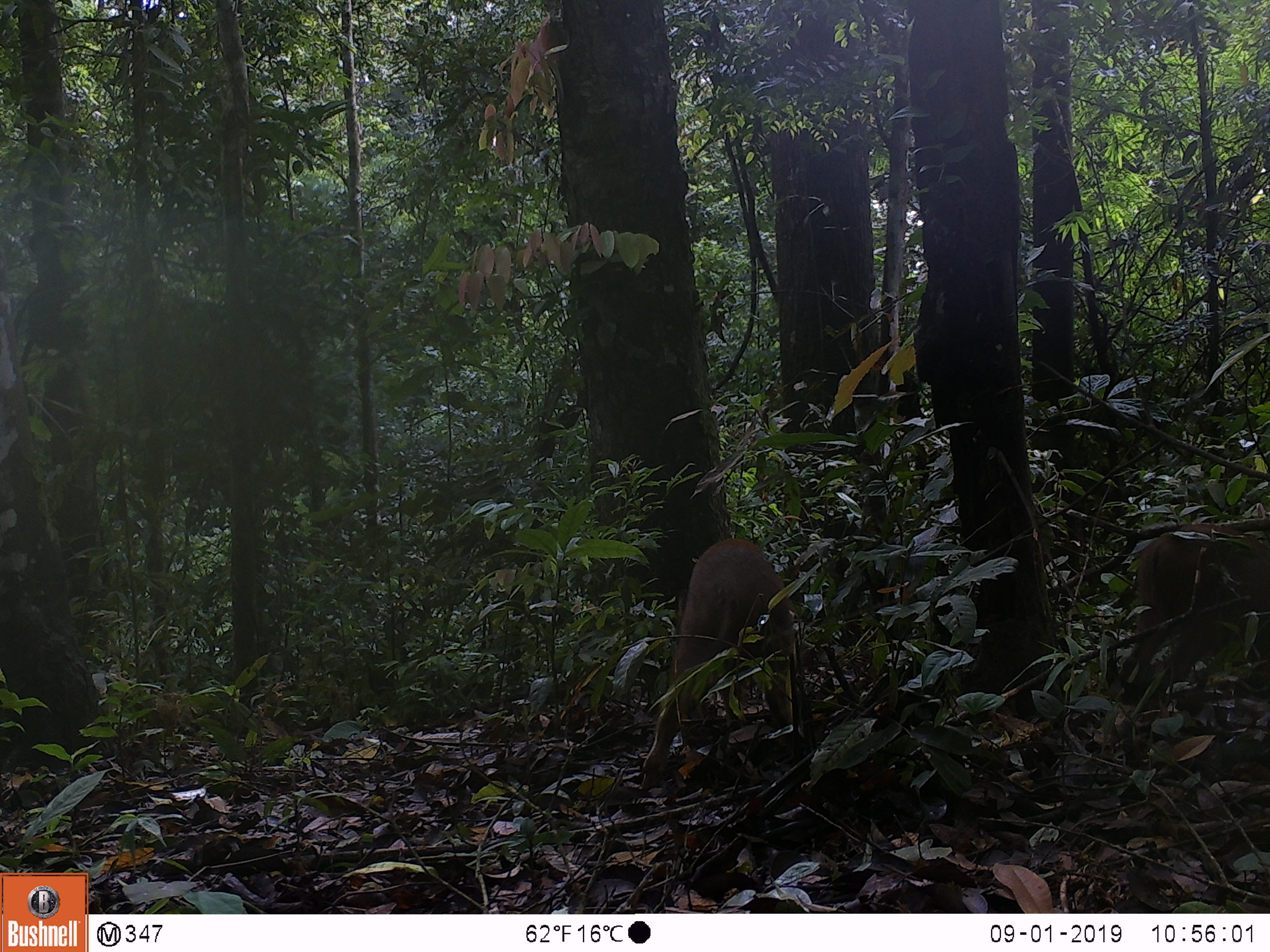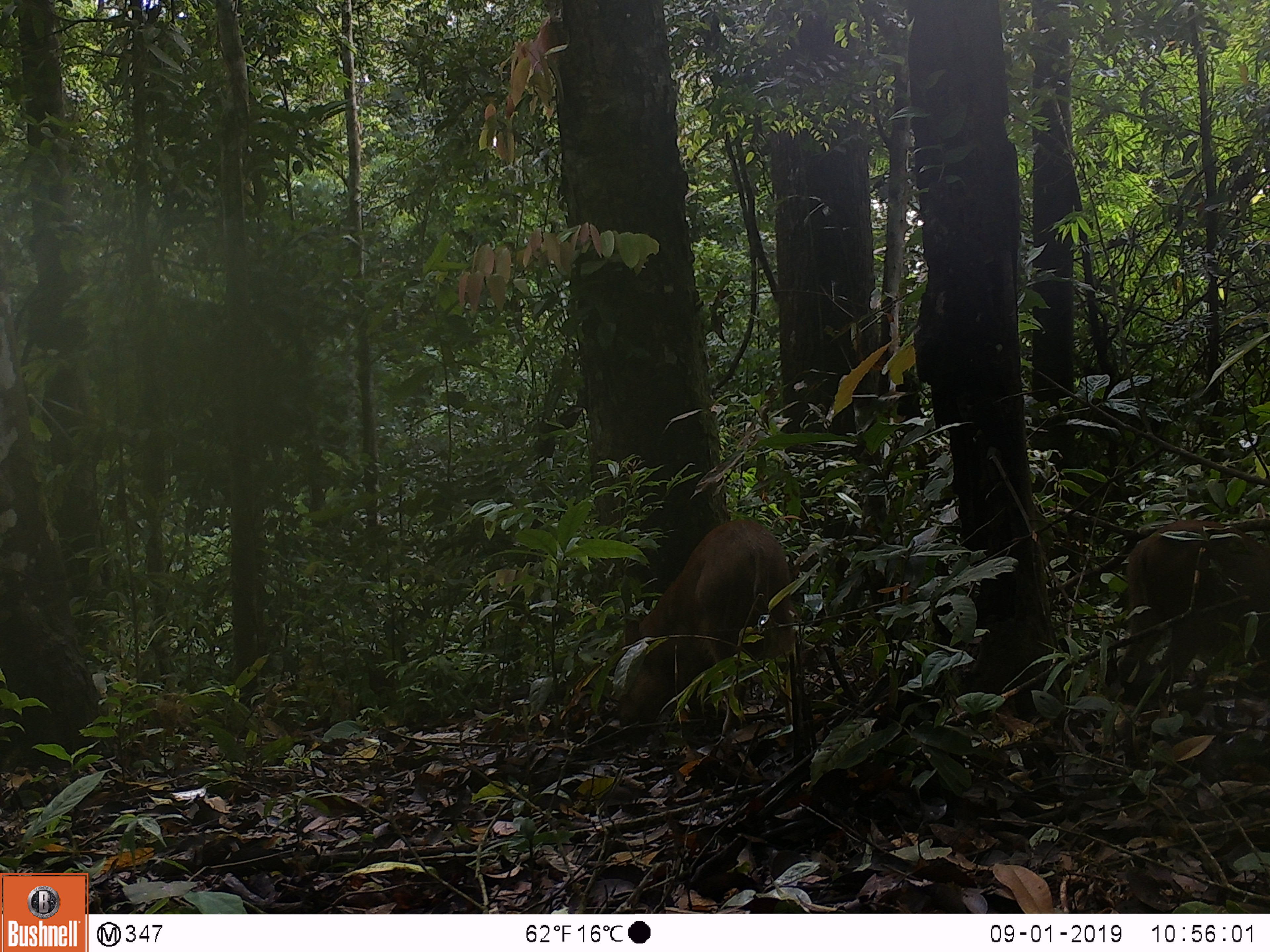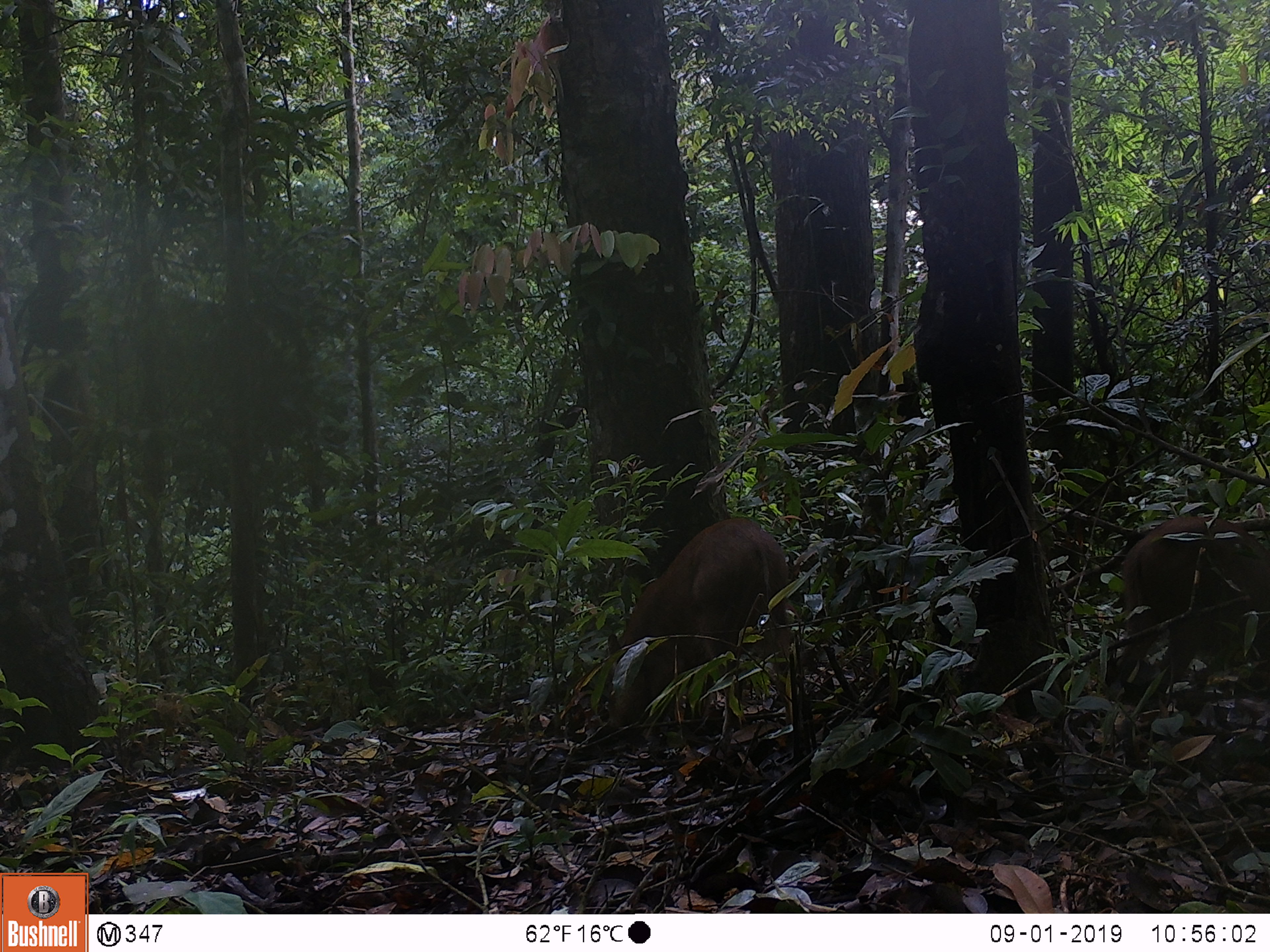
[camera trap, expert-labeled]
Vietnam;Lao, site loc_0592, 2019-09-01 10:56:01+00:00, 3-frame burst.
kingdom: Animalia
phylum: Chordata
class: Mammalia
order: Artiodactyla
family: Suidae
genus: Sus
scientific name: Sus scrofa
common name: eurasian wild pig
Eurasian wild pig (Sus scrofa). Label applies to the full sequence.